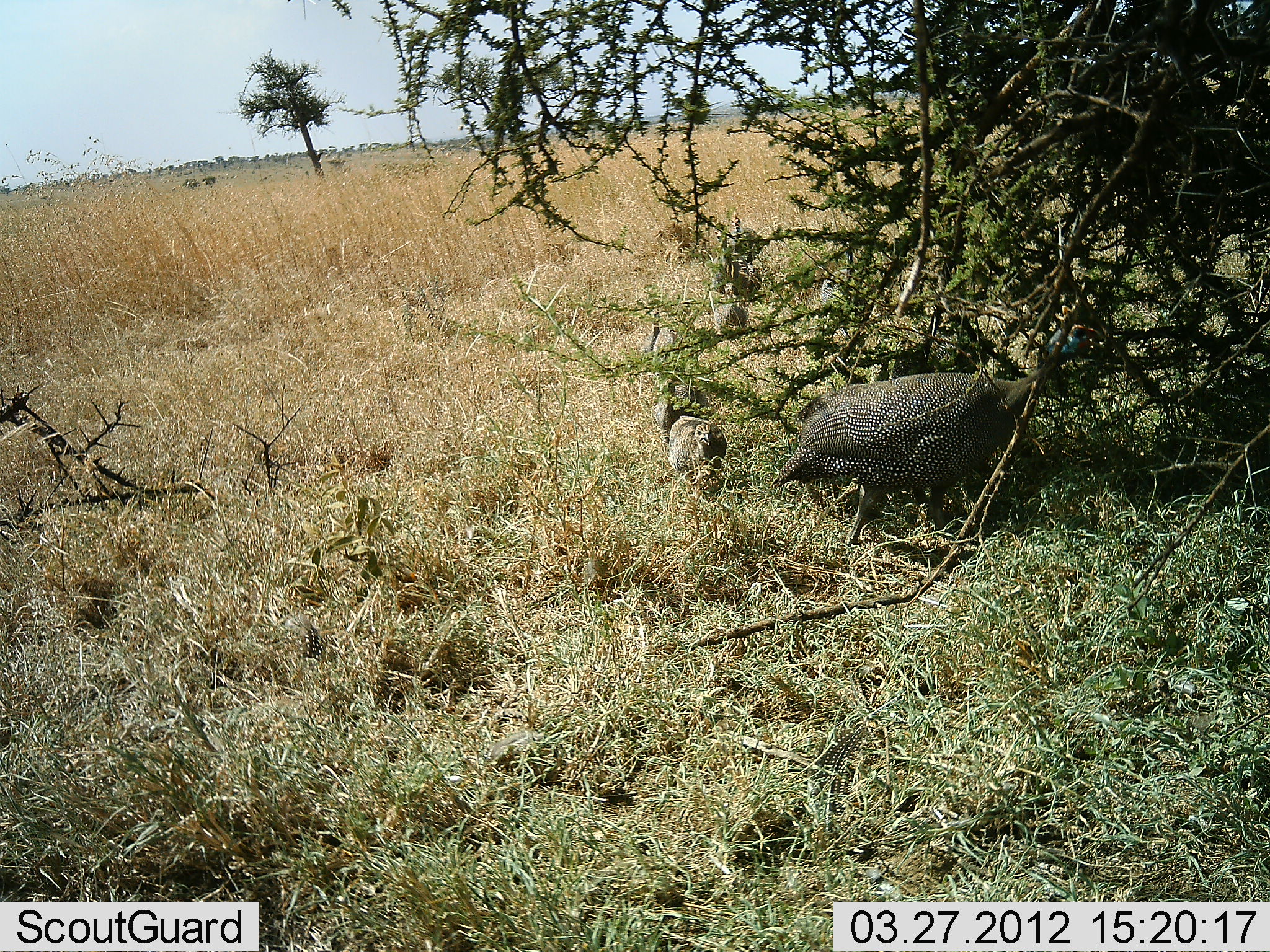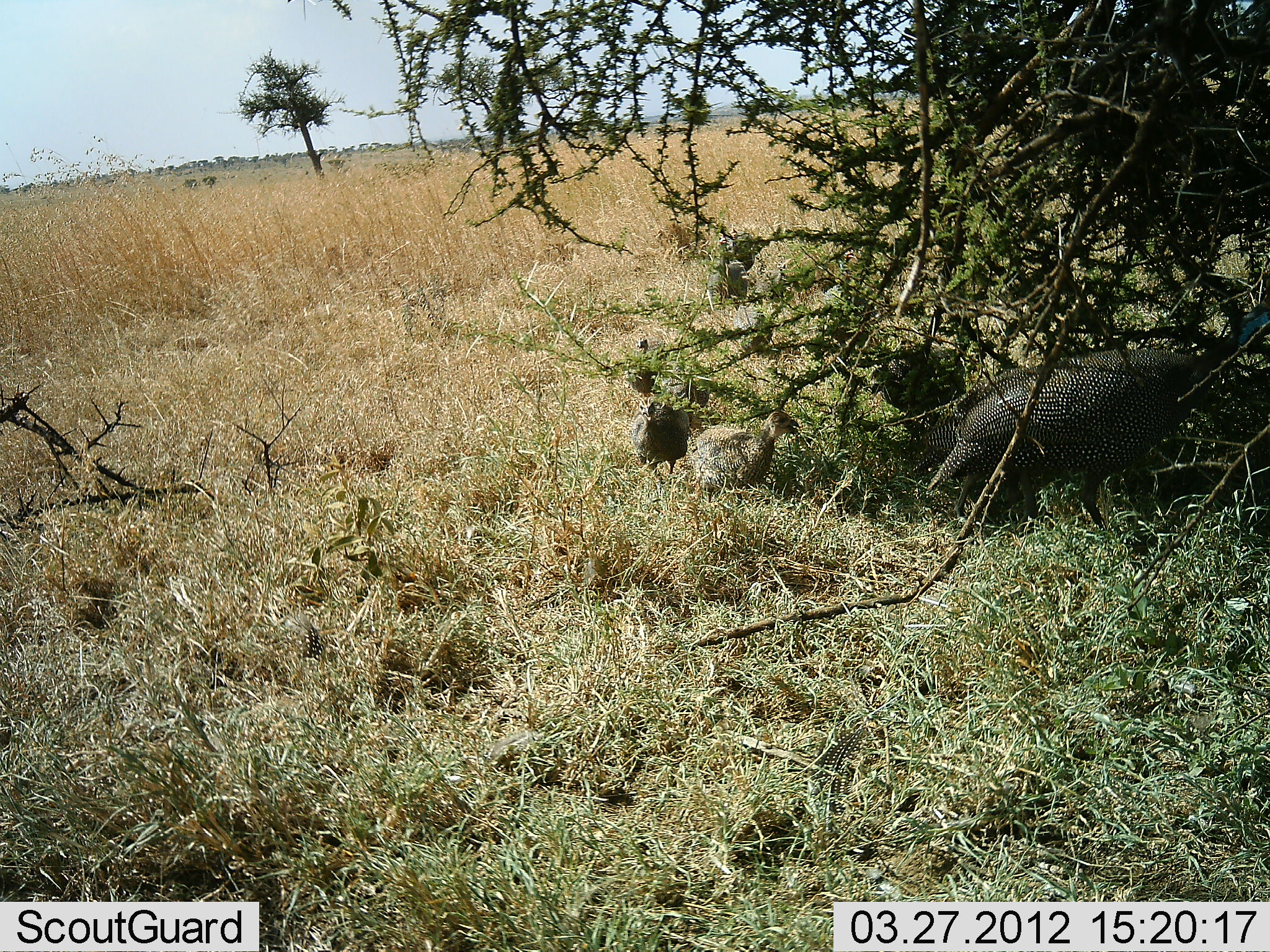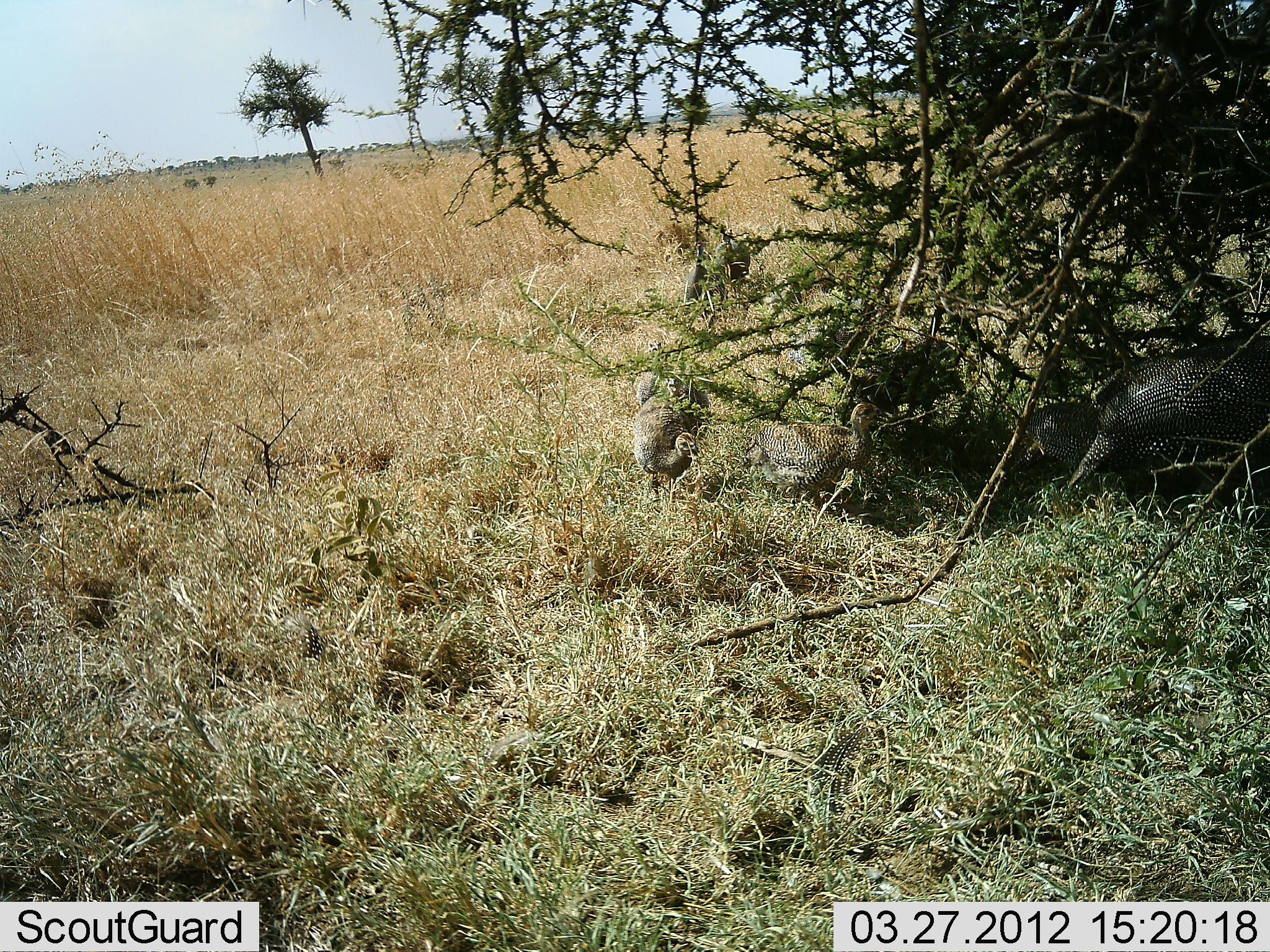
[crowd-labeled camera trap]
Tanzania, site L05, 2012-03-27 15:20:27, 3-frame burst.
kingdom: Animalia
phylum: Chordata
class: Aves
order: Galliformes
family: Numididae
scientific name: Numididae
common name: guinea fowl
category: guineafowl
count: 8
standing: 0%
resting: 0%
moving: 95%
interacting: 0%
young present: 75%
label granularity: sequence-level